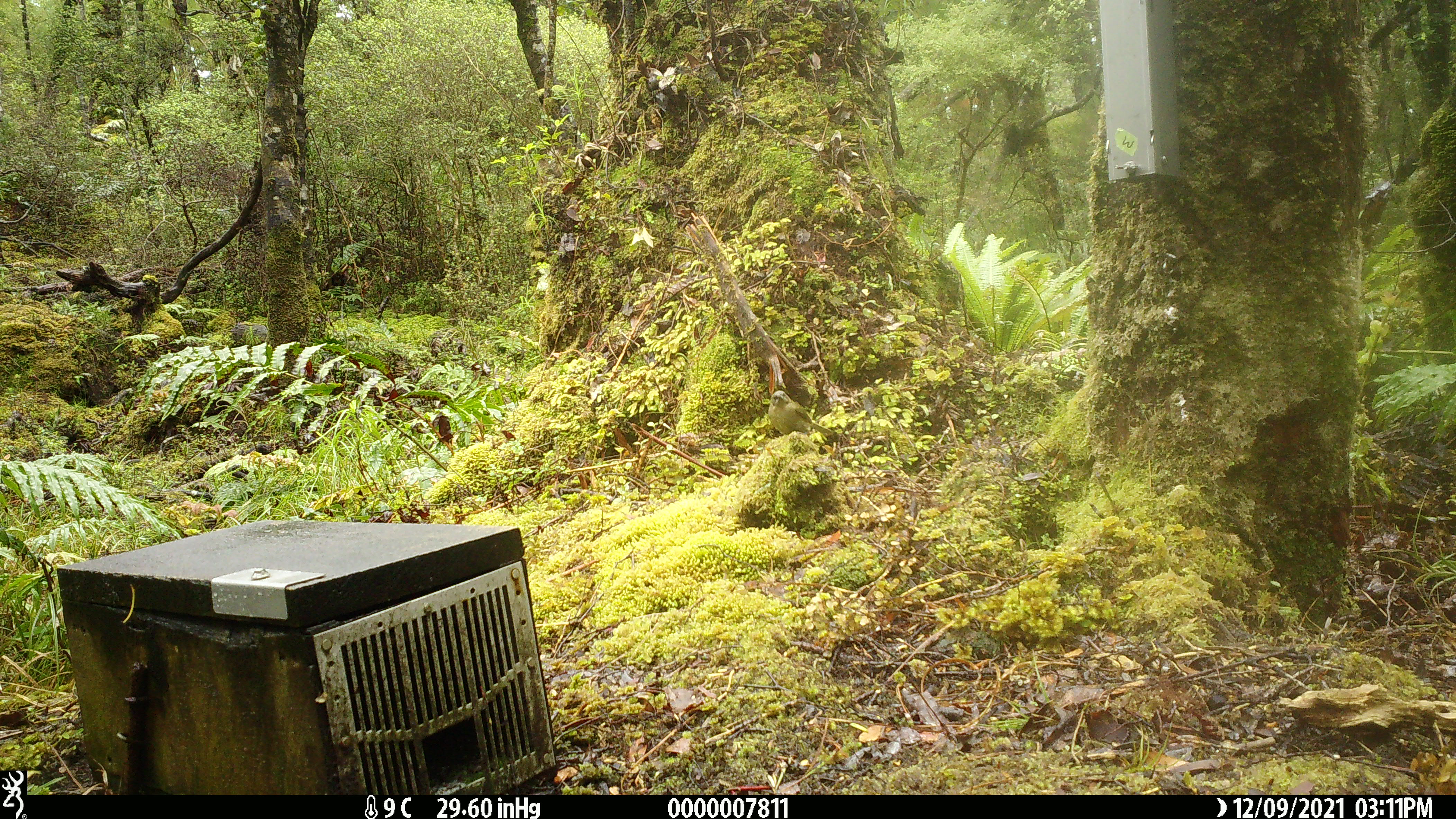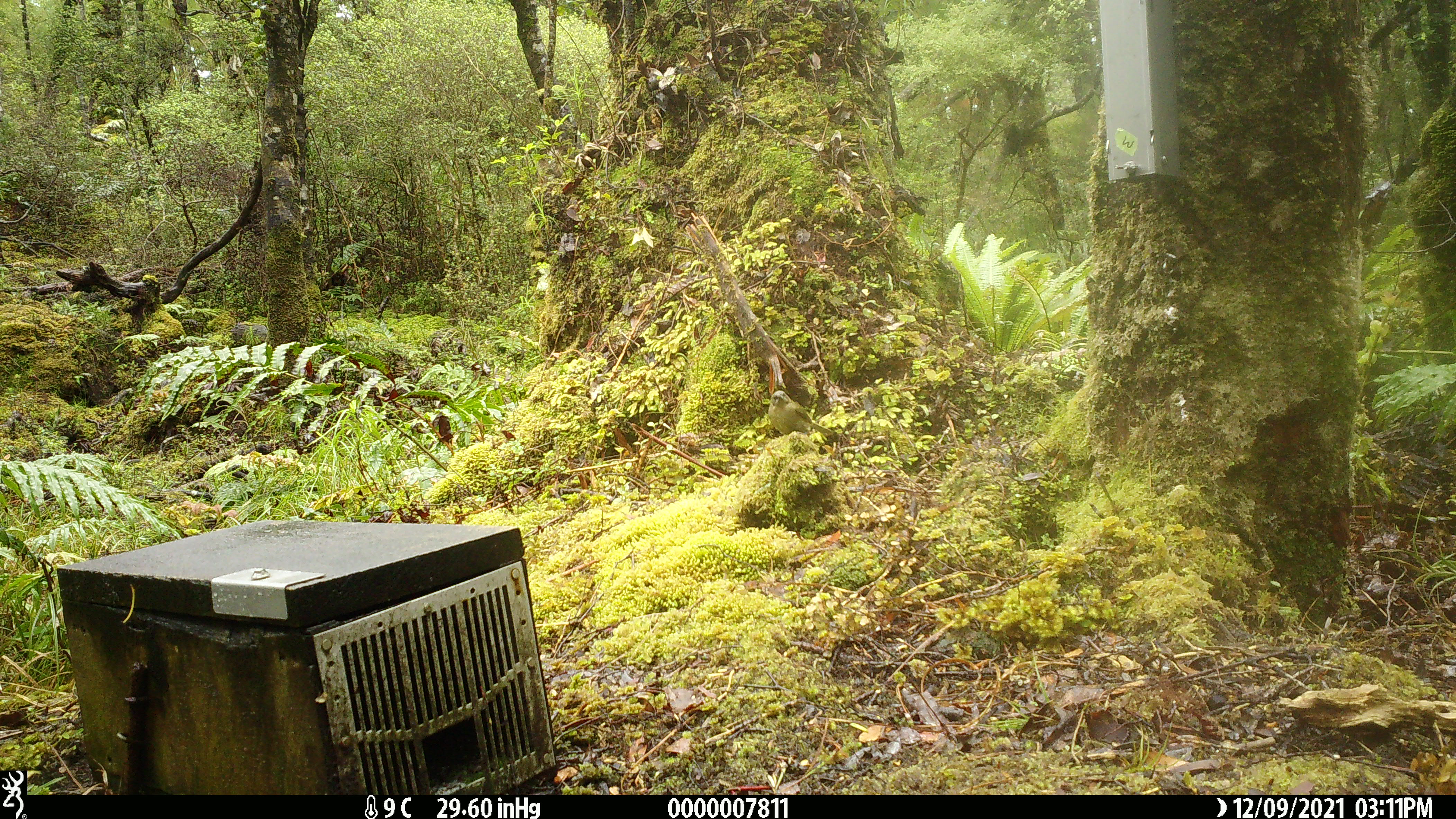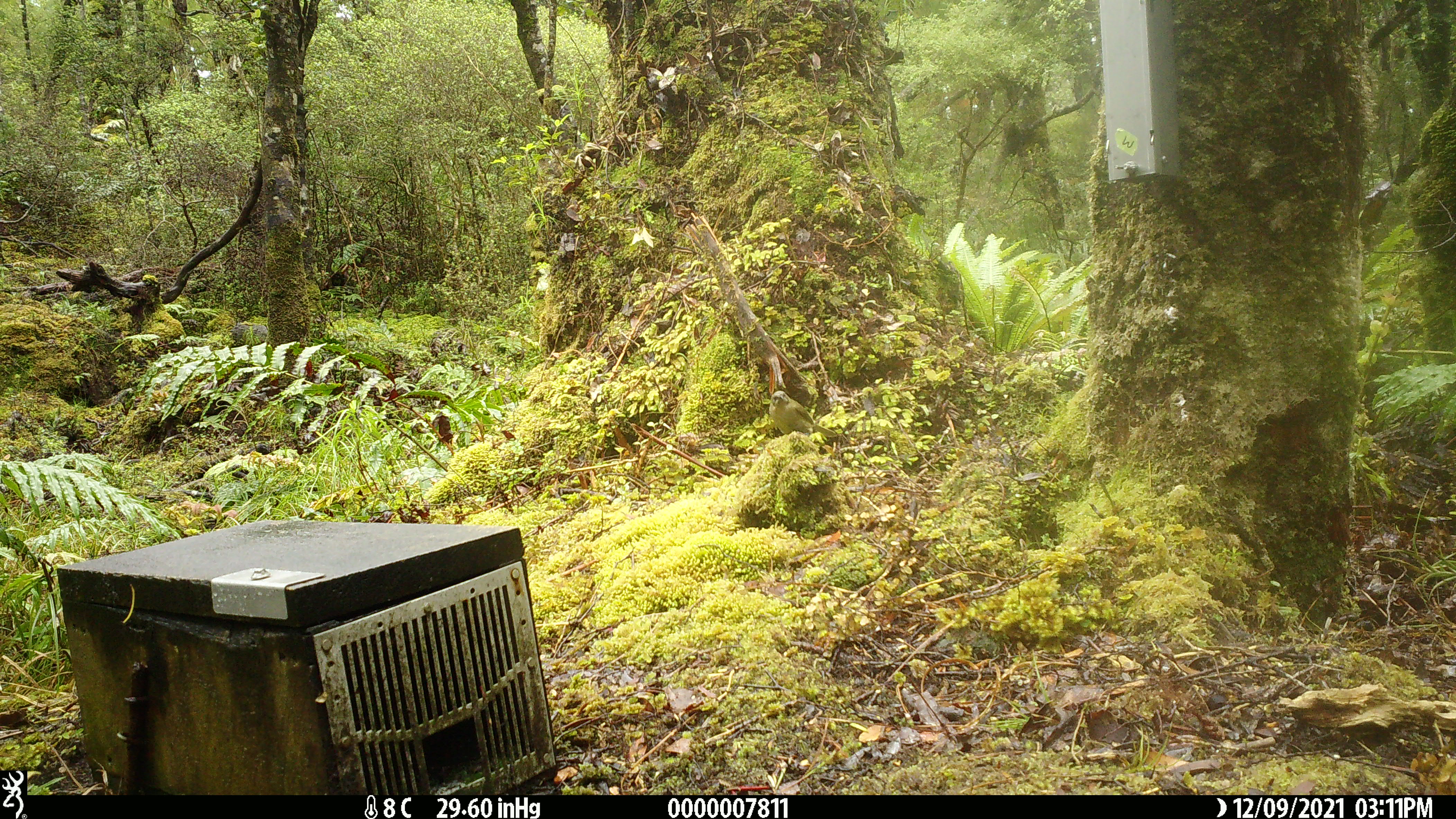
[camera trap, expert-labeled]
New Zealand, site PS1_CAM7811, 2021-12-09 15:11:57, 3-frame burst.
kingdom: Animalia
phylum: Chordata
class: Aves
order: Passeriformes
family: Meliphagidae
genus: Anthornis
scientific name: Anthornis melanura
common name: new zealand bellbird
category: bellbird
Bellbird (new zealand bellbird) (Anthornis melanura).